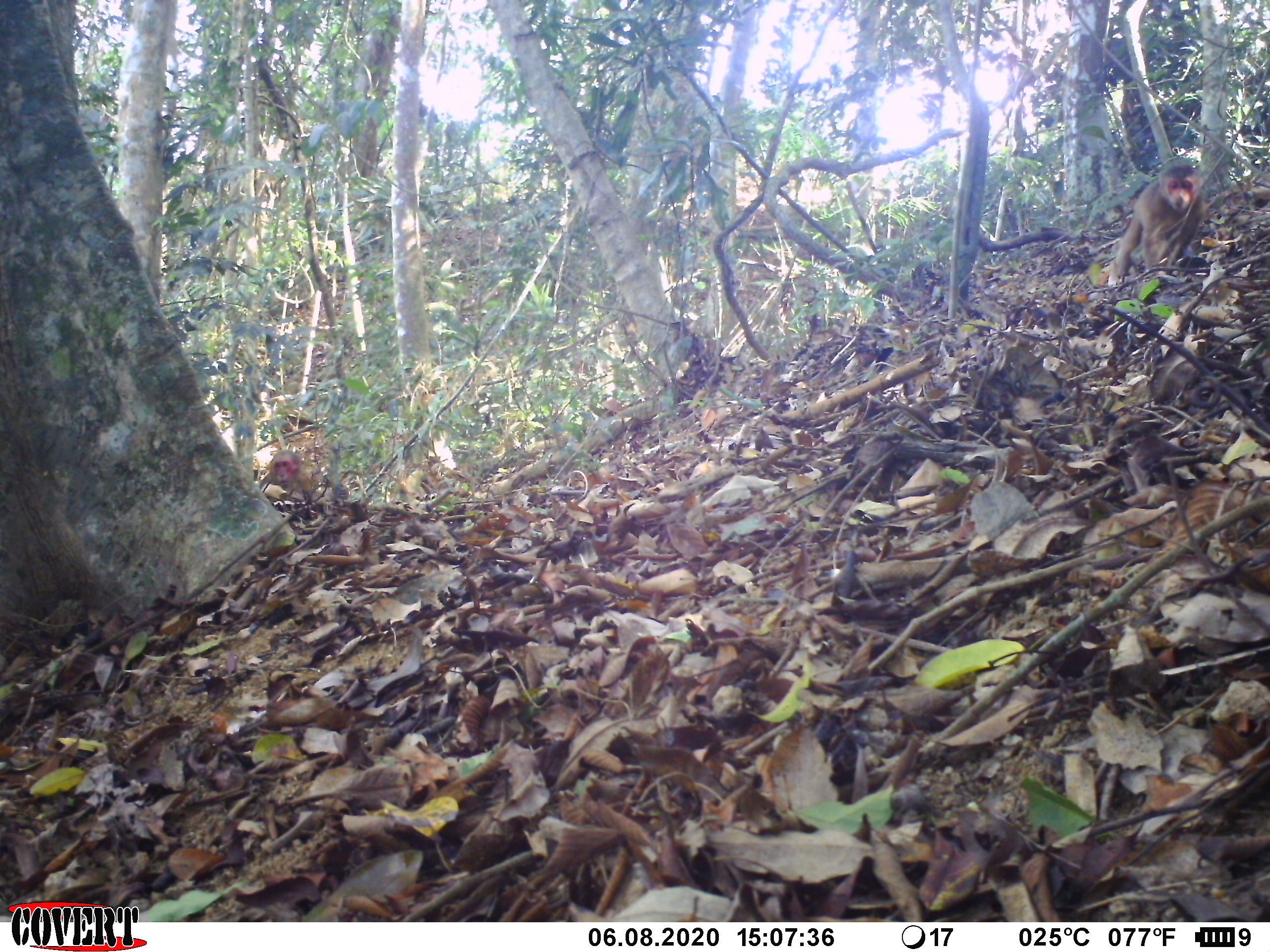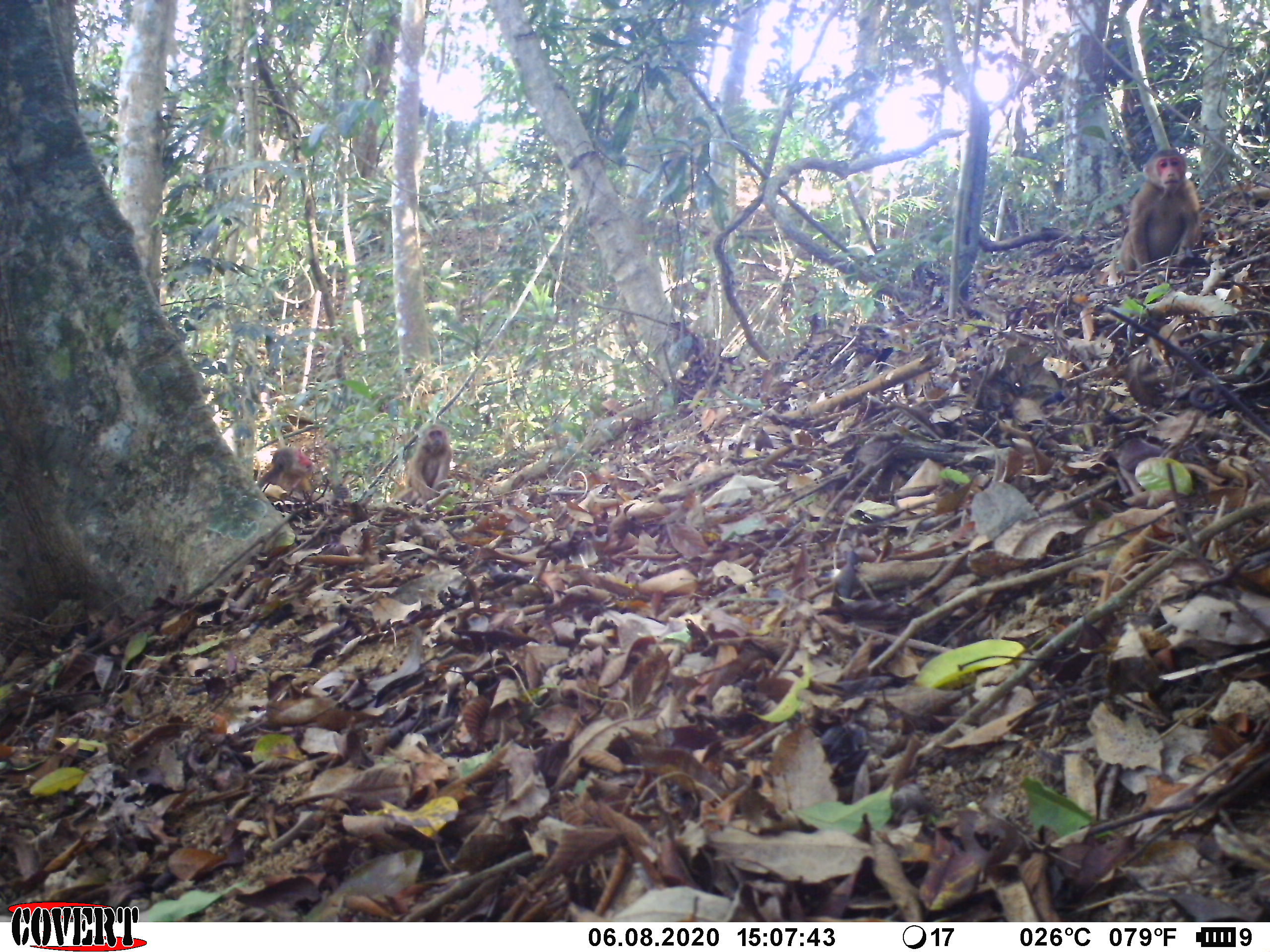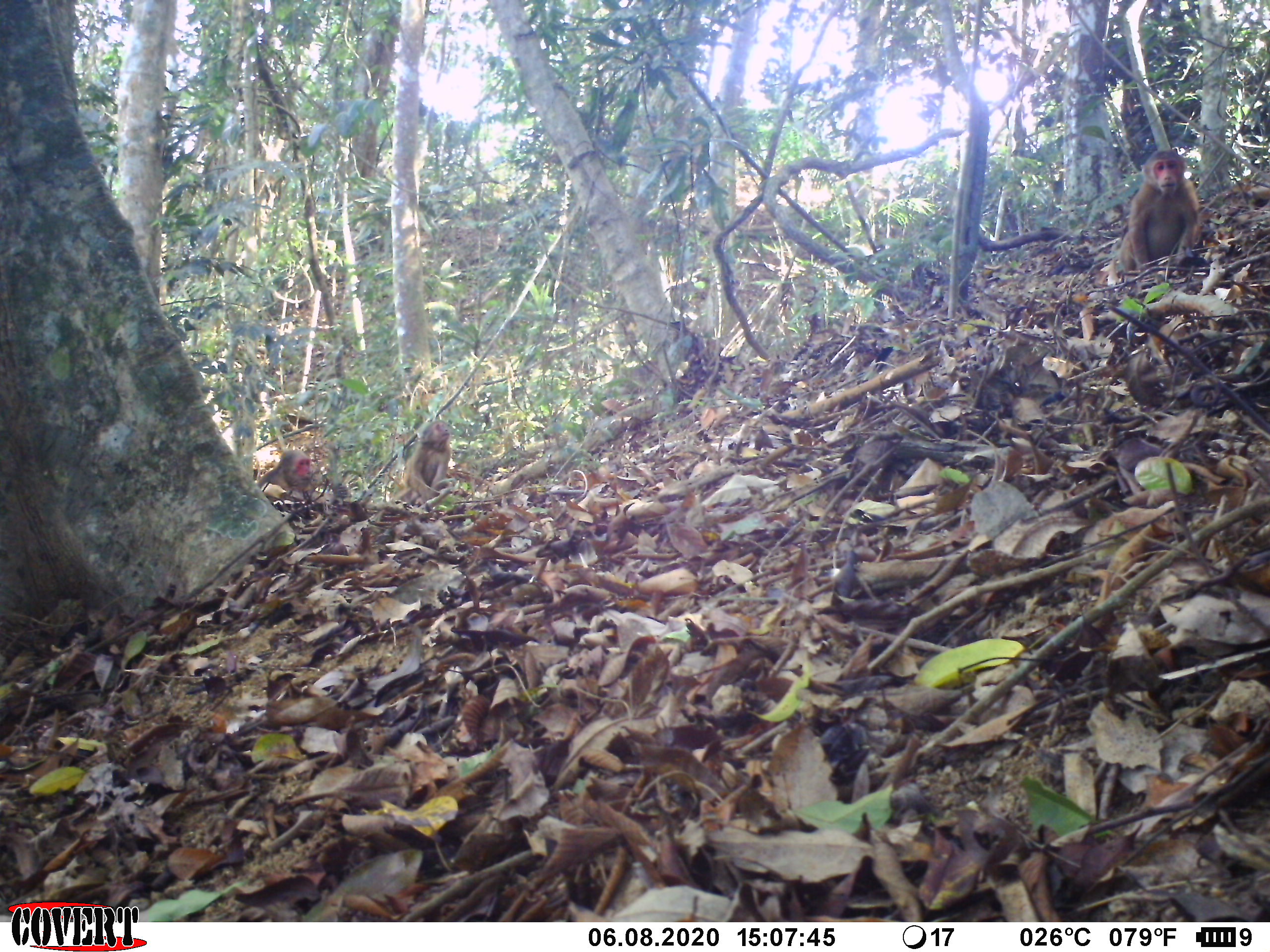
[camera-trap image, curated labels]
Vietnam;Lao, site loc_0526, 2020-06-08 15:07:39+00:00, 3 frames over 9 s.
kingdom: Animalia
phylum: Chordata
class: Mammalia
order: Primates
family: Cercopithecidae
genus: Macaca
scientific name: Macaca arctoides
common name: stump-tailed macaque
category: stump tailed macaque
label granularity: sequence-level